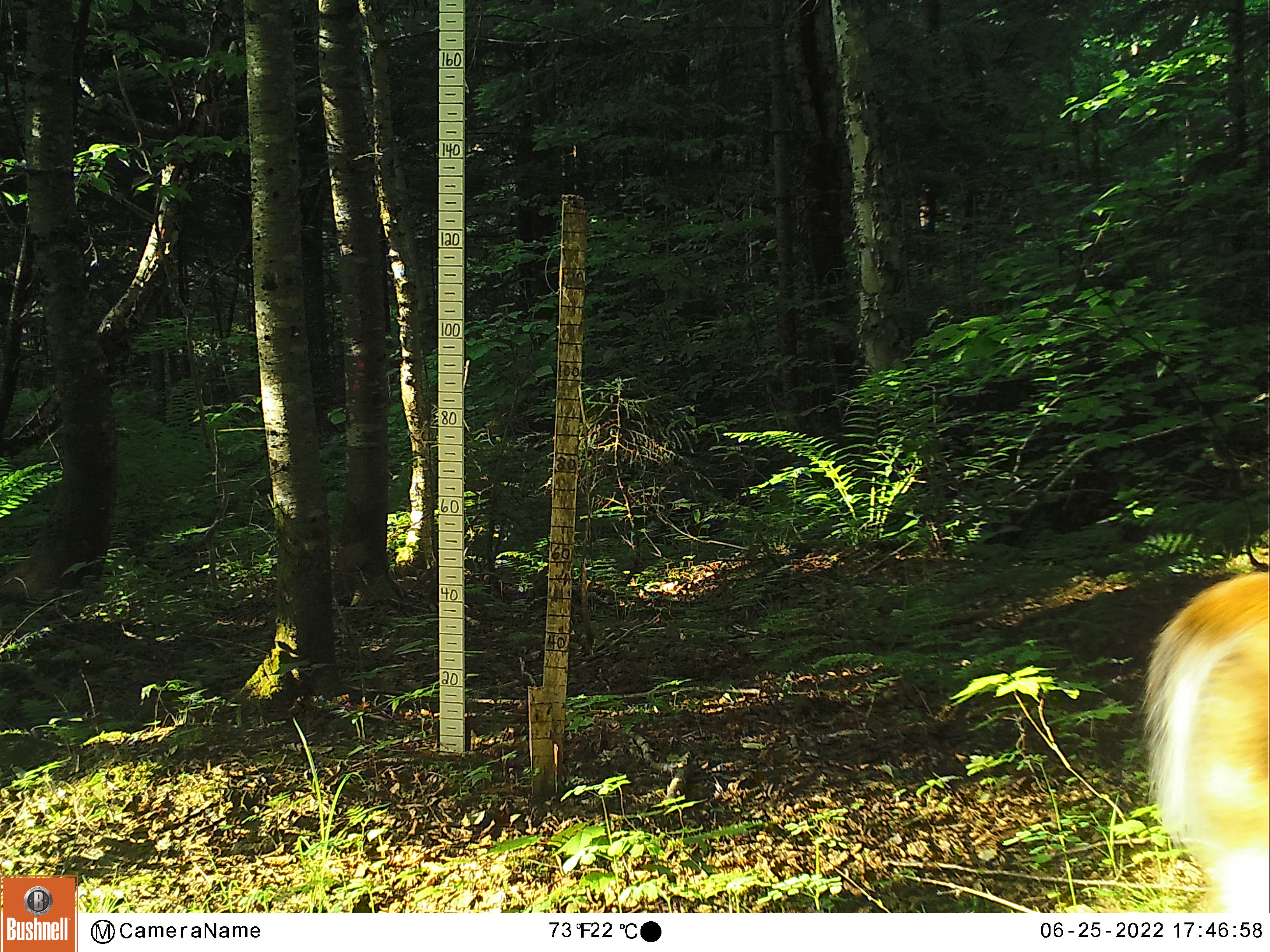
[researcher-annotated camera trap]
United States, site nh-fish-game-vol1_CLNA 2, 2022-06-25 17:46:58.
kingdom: Animalia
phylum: Chordata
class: Mammalia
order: Artiodactyla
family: Cervidae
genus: Odocoileus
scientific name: Odocoileus virginianus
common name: white-tailed deer